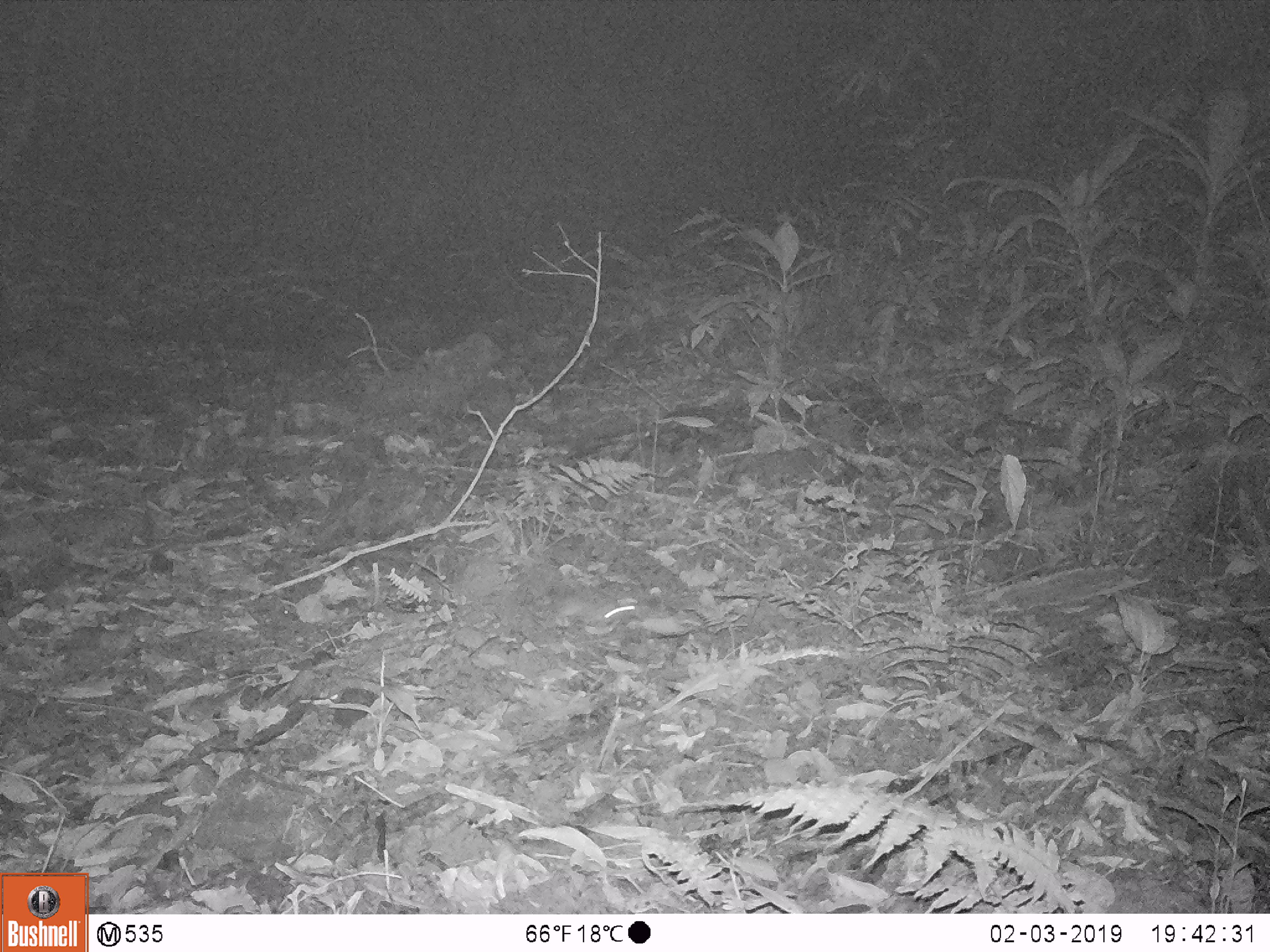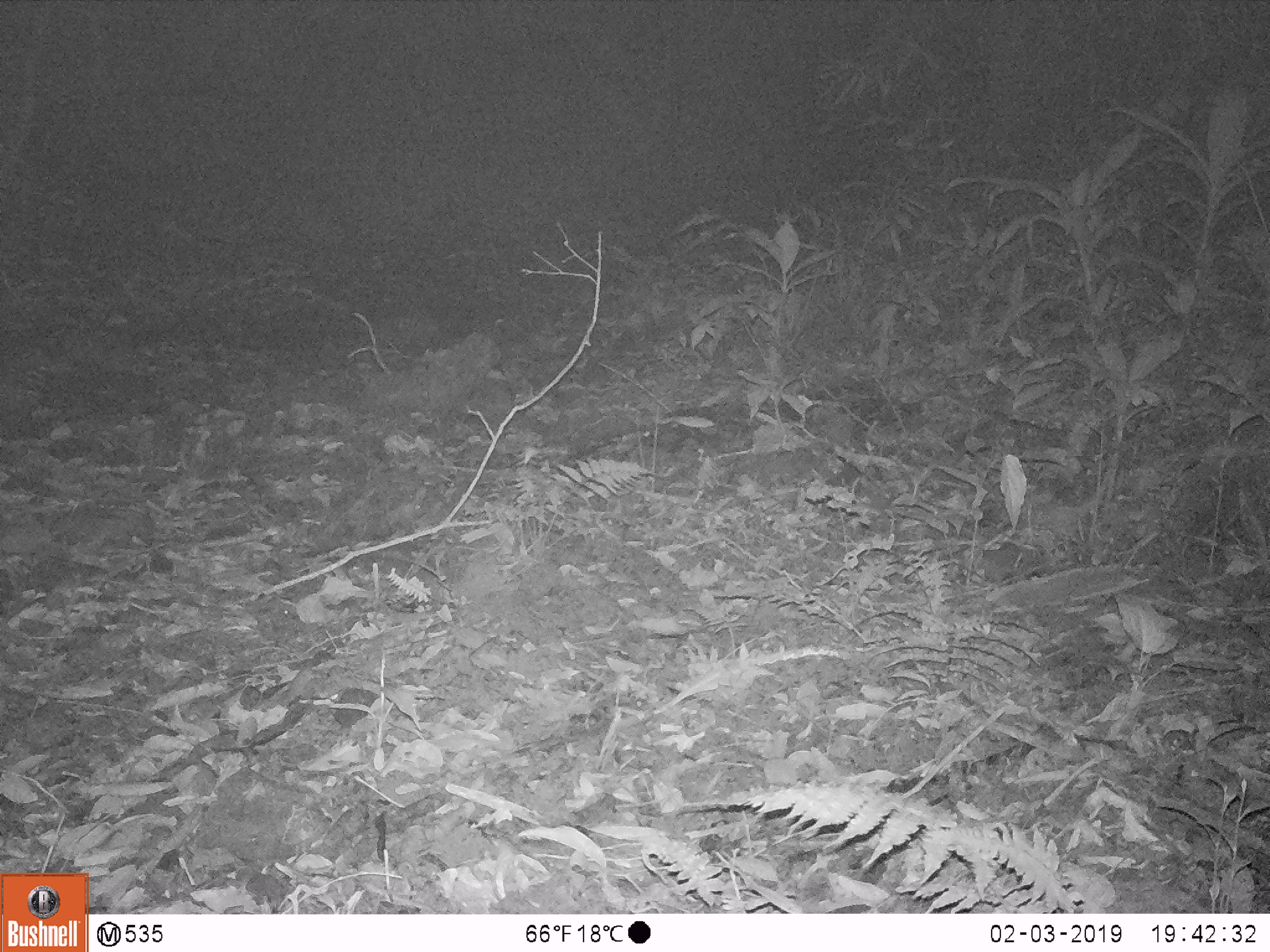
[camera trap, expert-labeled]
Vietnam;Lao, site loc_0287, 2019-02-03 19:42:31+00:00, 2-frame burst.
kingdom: Animalia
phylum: Chordata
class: Mammalia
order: Rodentia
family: Muridae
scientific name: Muridae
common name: old-world mice and rats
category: unidentified murid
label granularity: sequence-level